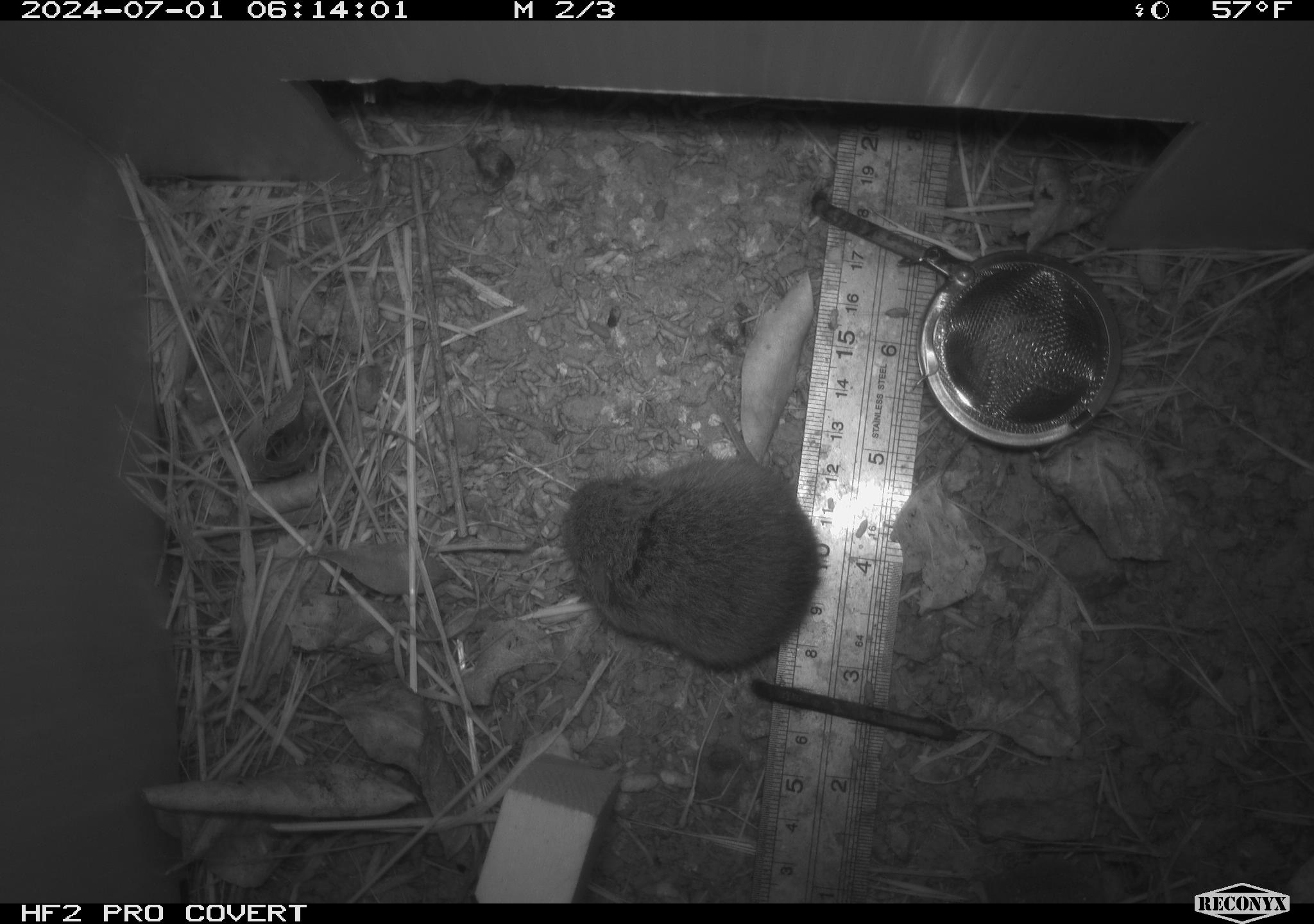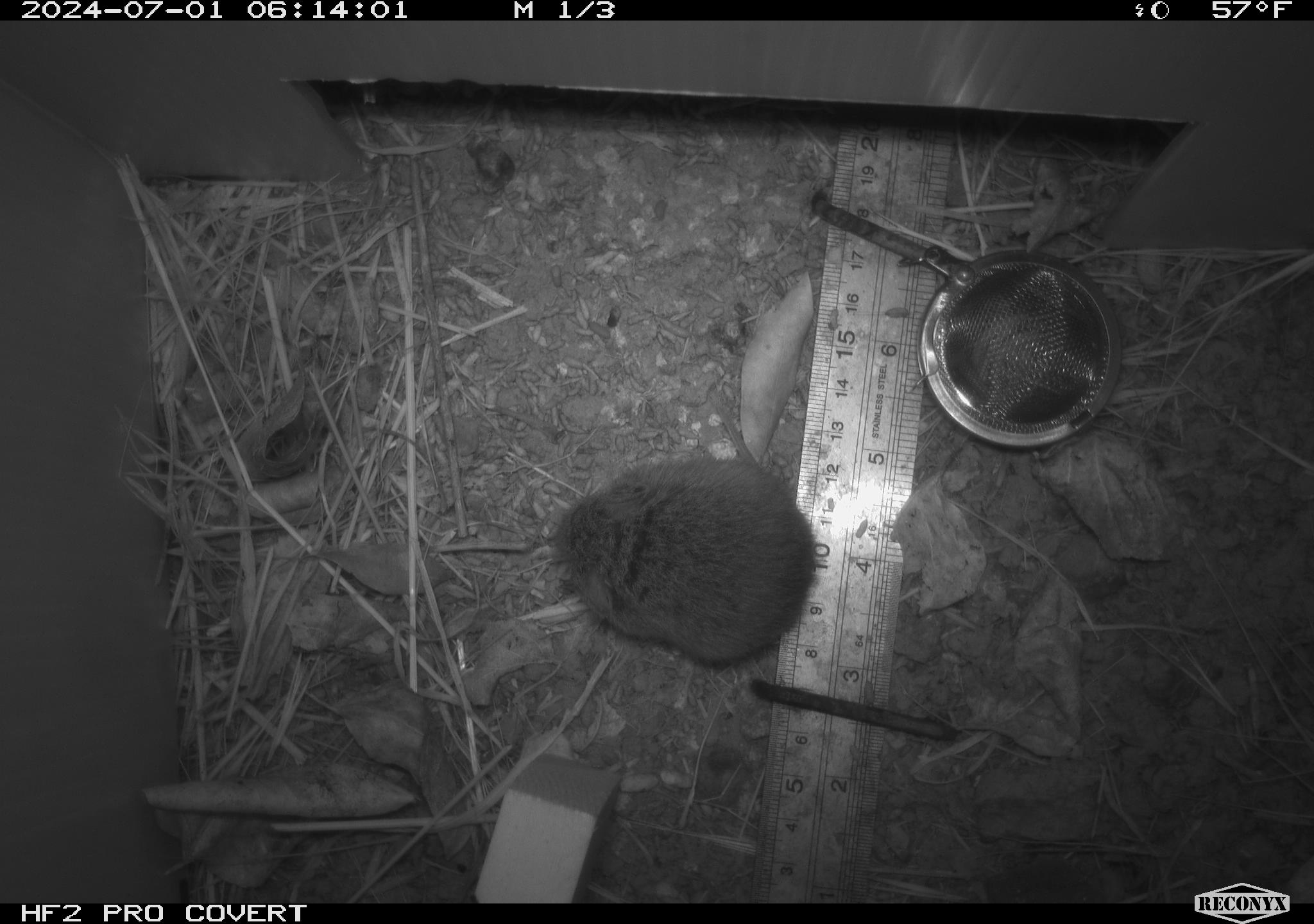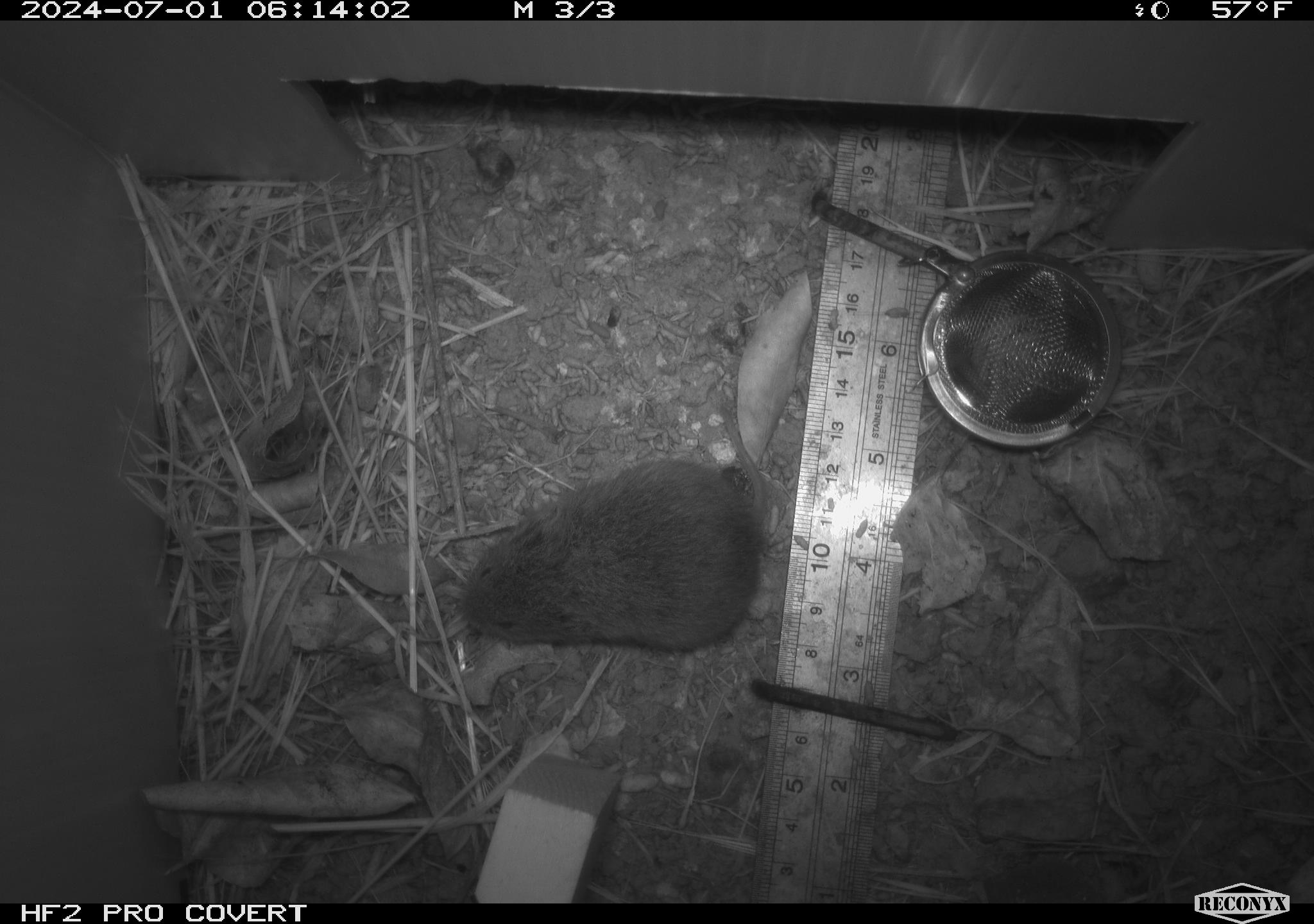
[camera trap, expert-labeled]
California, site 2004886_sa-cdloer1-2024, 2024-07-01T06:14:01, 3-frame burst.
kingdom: Animalia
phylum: Chordata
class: Mammalia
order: Rodentia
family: Cricetidae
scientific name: Arvicolinae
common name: voles, lemmings, and muskrats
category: arvicolinae subfamily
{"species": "arvicolinae subfamily (voles, lemmings, and muskrats) (Arvicolinae)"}